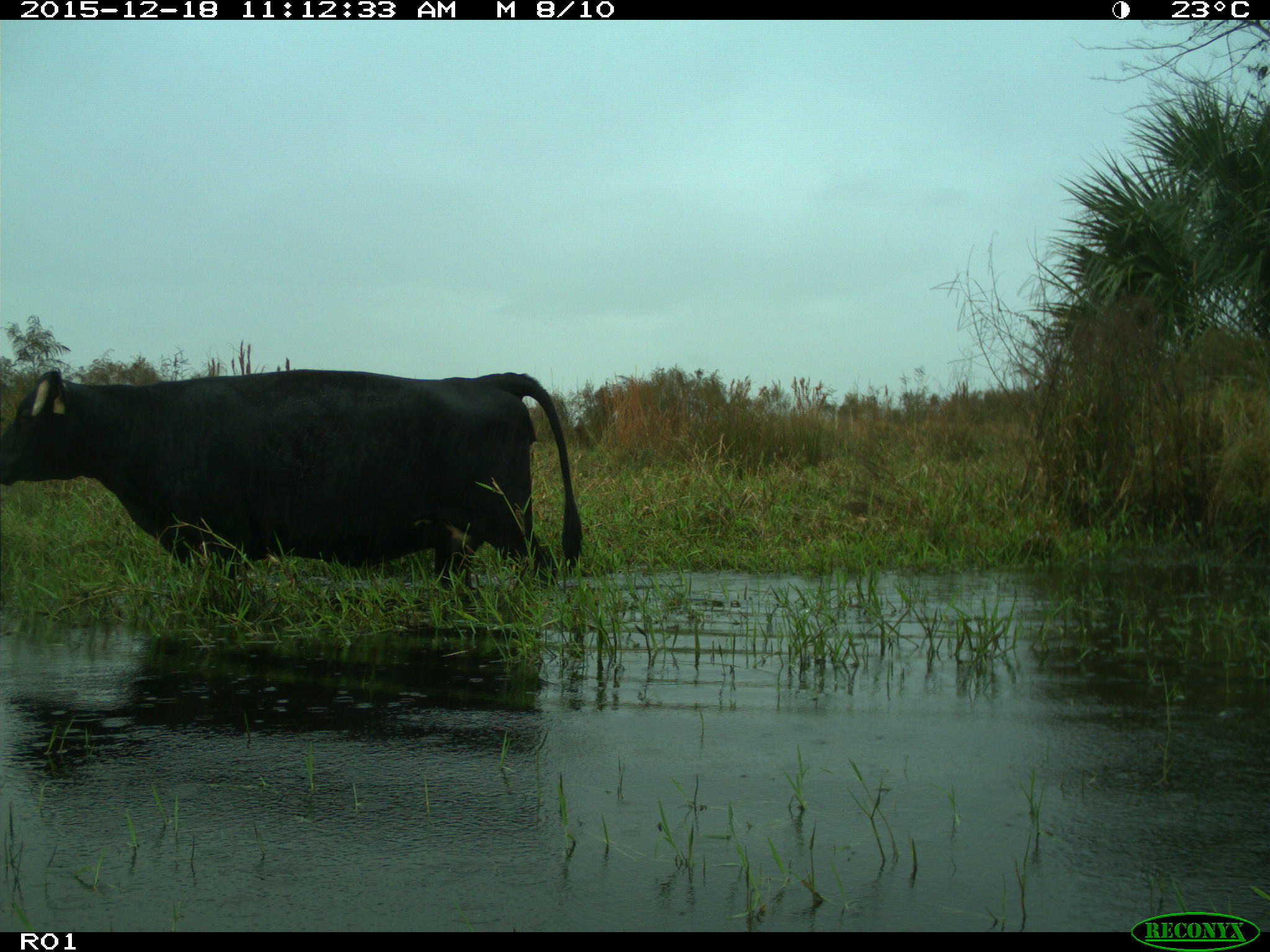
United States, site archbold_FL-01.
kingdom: Animalia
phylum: Chordata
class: Mammalia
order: Artiodactyla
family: Bovidae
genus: Bos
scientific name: Bos taurus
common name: domestic cow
Bos taurus (domestic cow).